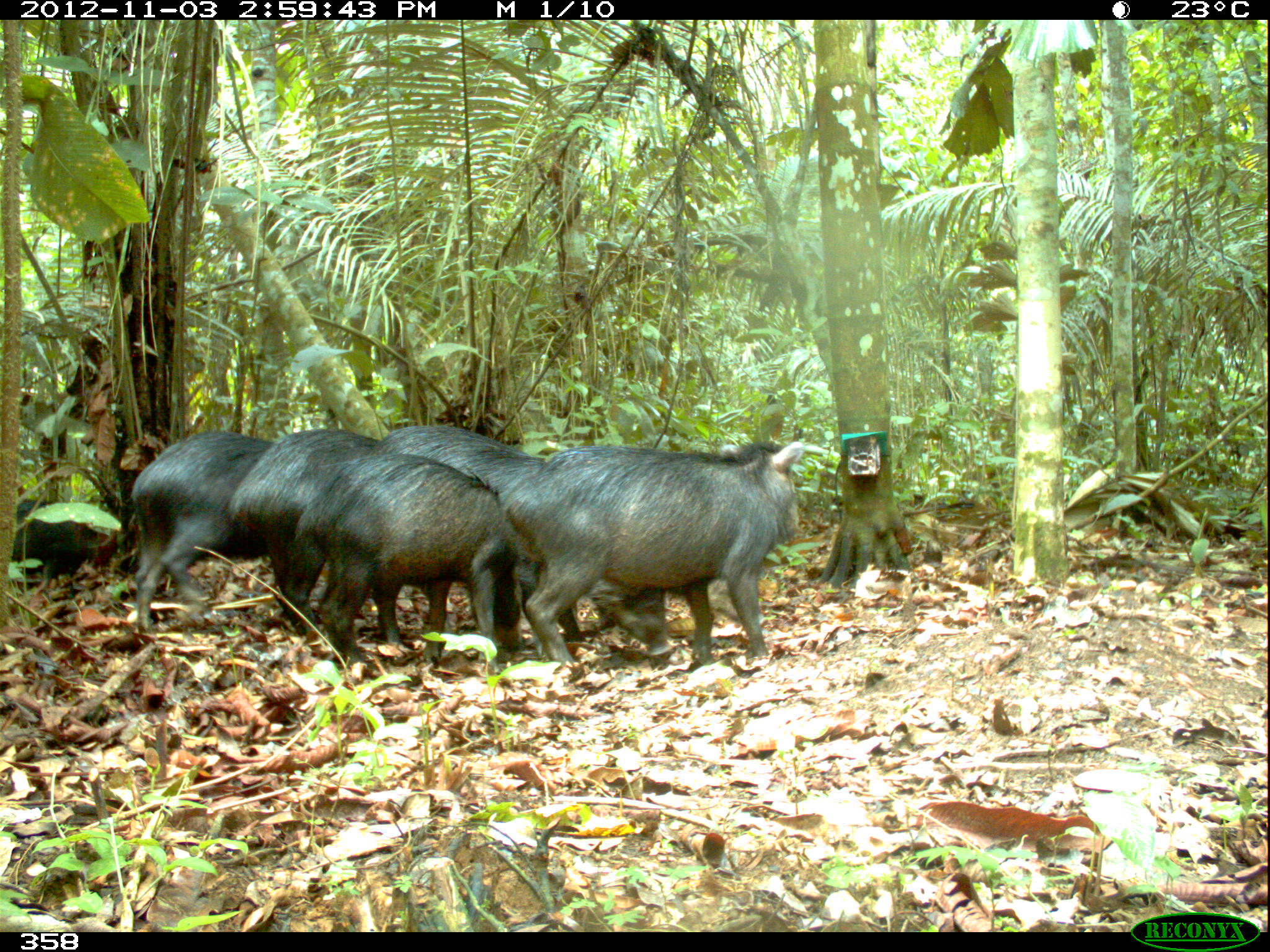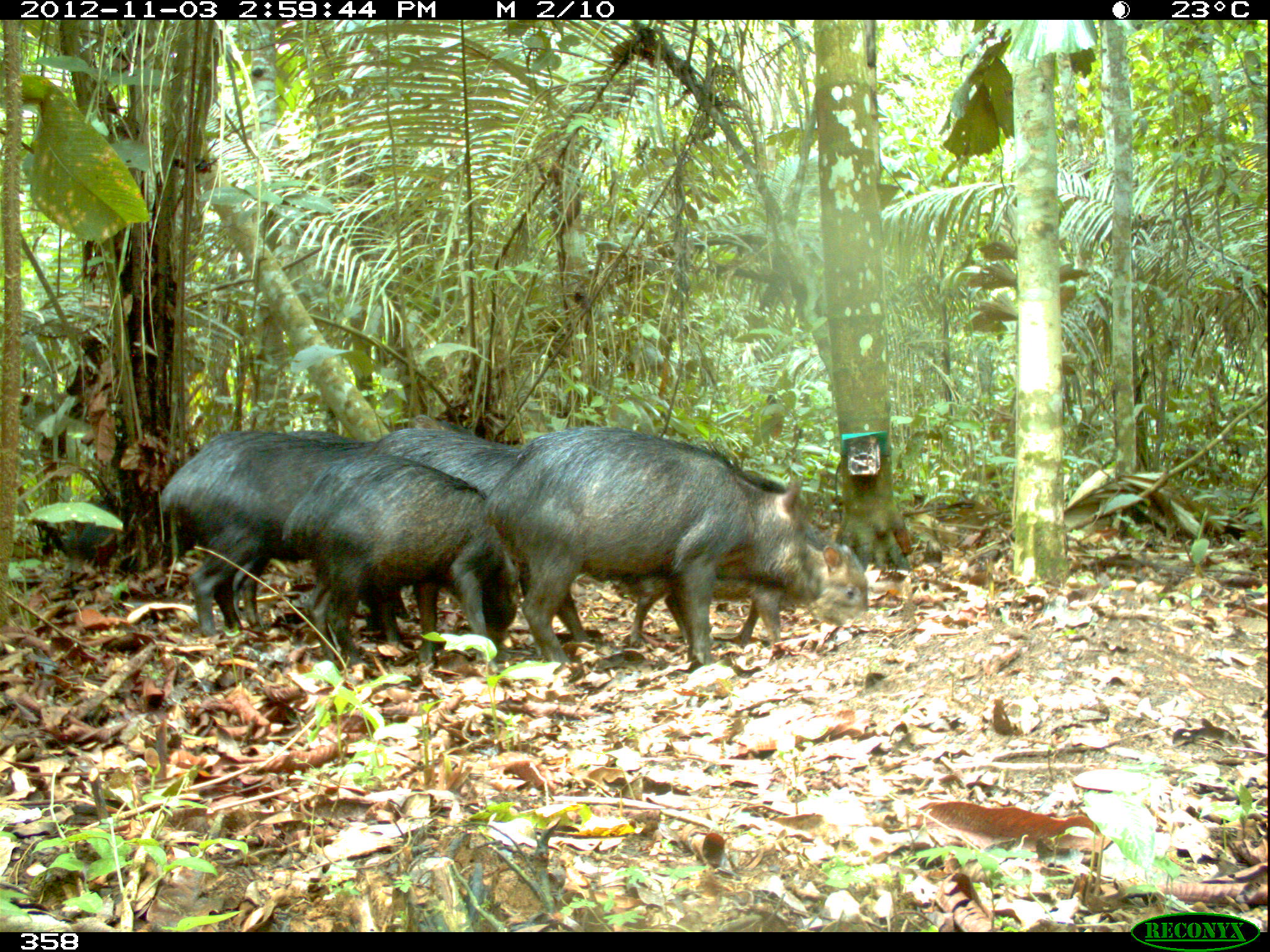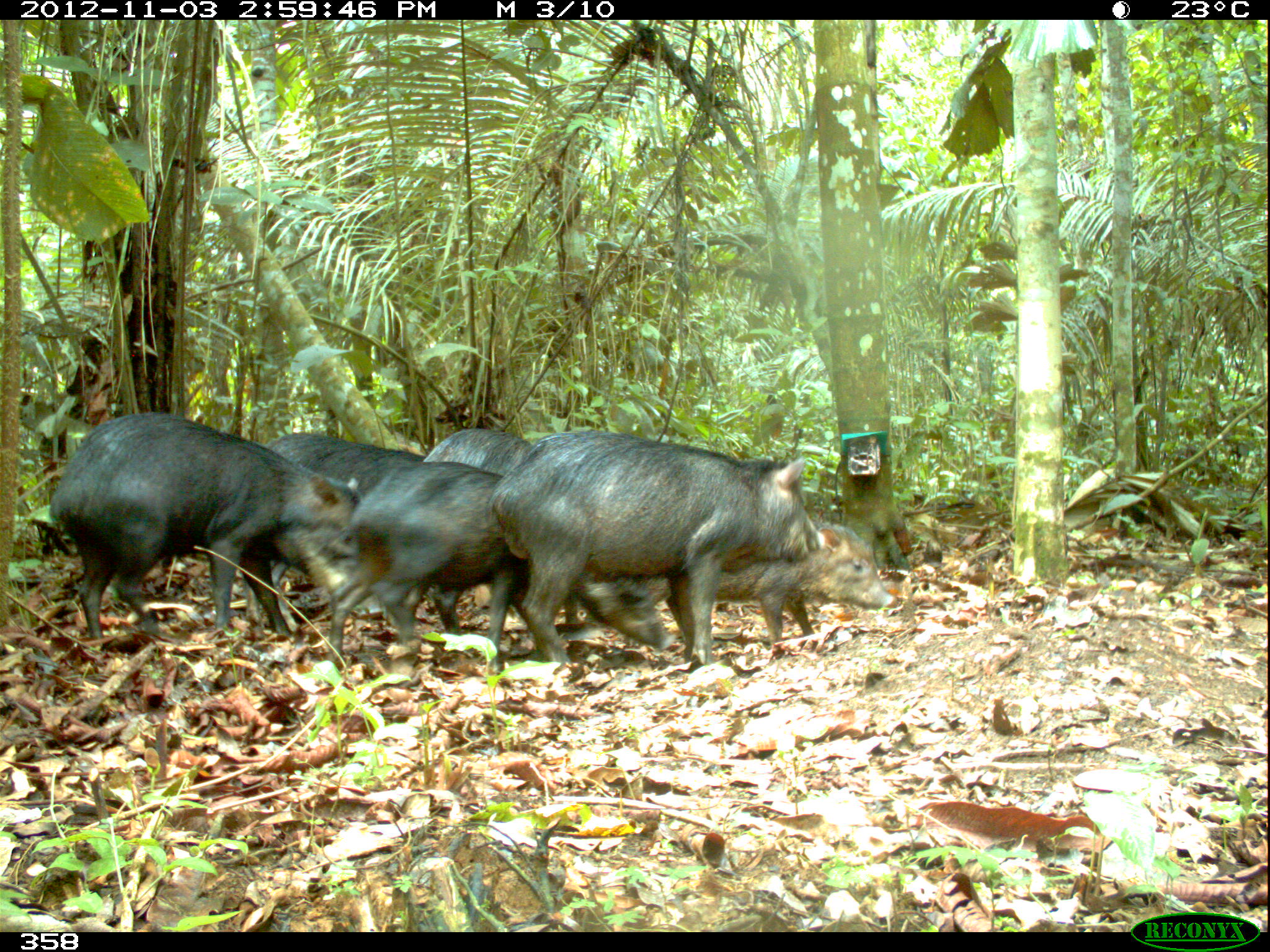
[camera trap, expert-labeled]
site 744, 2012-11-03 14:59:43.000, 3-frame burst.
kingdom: Animalia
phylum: Chordata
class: Mammalia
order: Artiodactyla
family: Tayassuidae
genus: Tayassu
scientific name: Tayassu pecari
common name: white-lipped peccary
Tayassu pecari (white-lipped peccary).